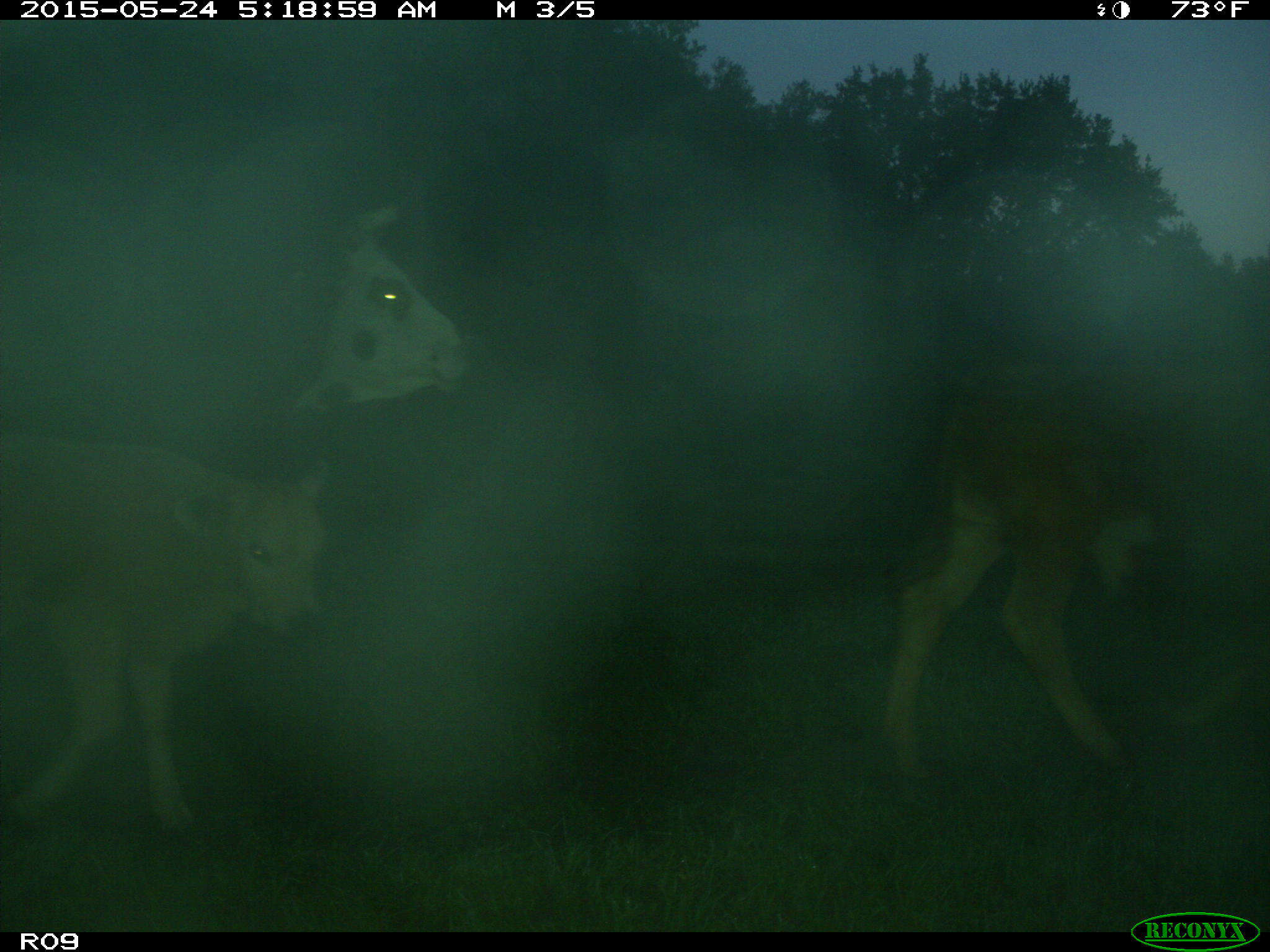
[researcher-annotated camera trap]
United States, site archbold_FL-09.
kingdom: Animalia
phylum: Chordata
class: Mammalia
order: Artiodactyla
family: Bovidae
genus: Bos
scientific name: Bos taurus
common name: domestic cow